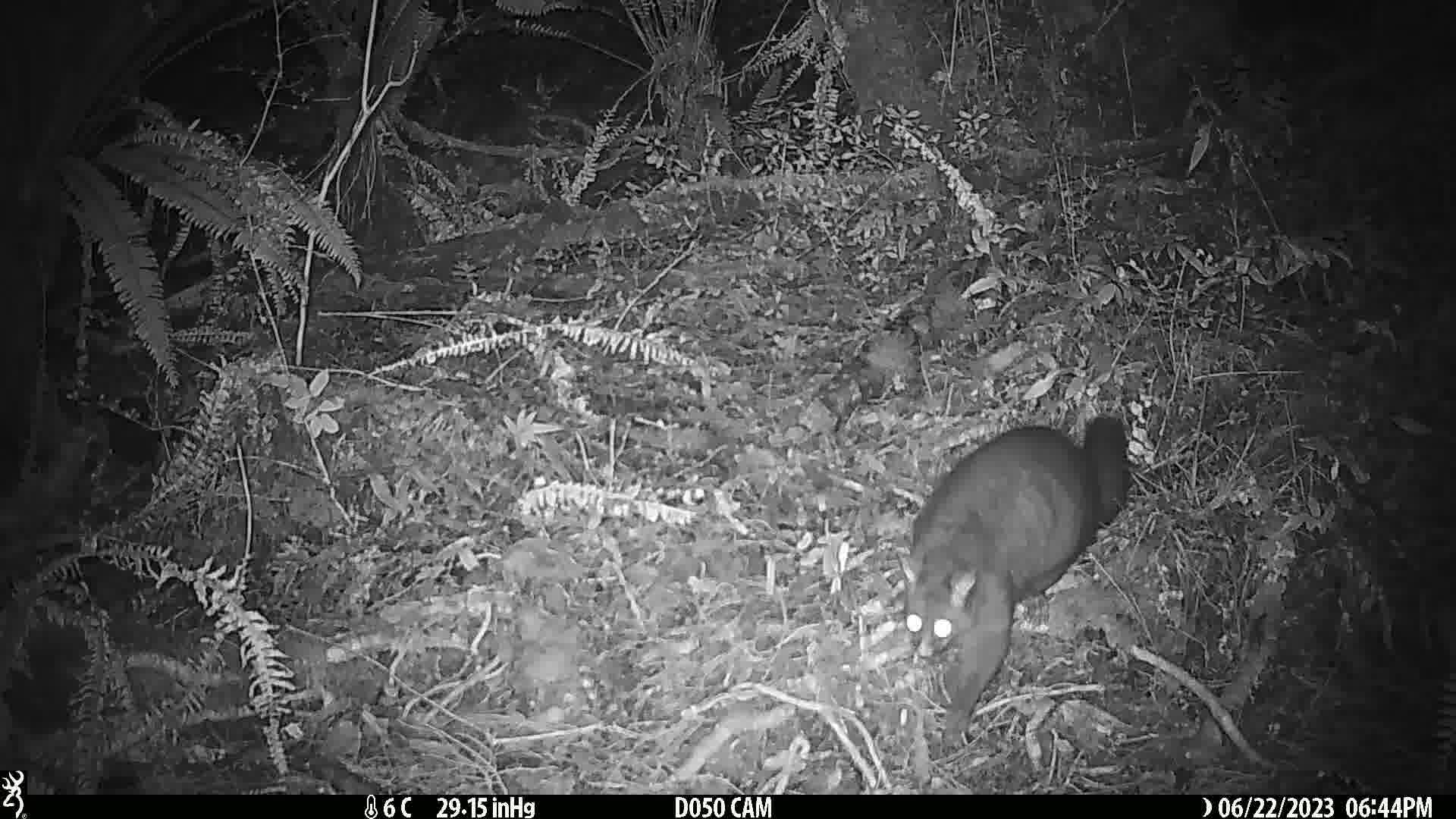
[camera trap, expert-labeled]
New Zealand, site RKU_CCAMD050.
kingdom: Animalia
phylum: Chordata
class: Mammalia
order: Diprotodontia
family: Phalangeridae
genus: Trichosurus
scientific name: Trichosurus vulpecula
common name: common brushtail possum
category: possum